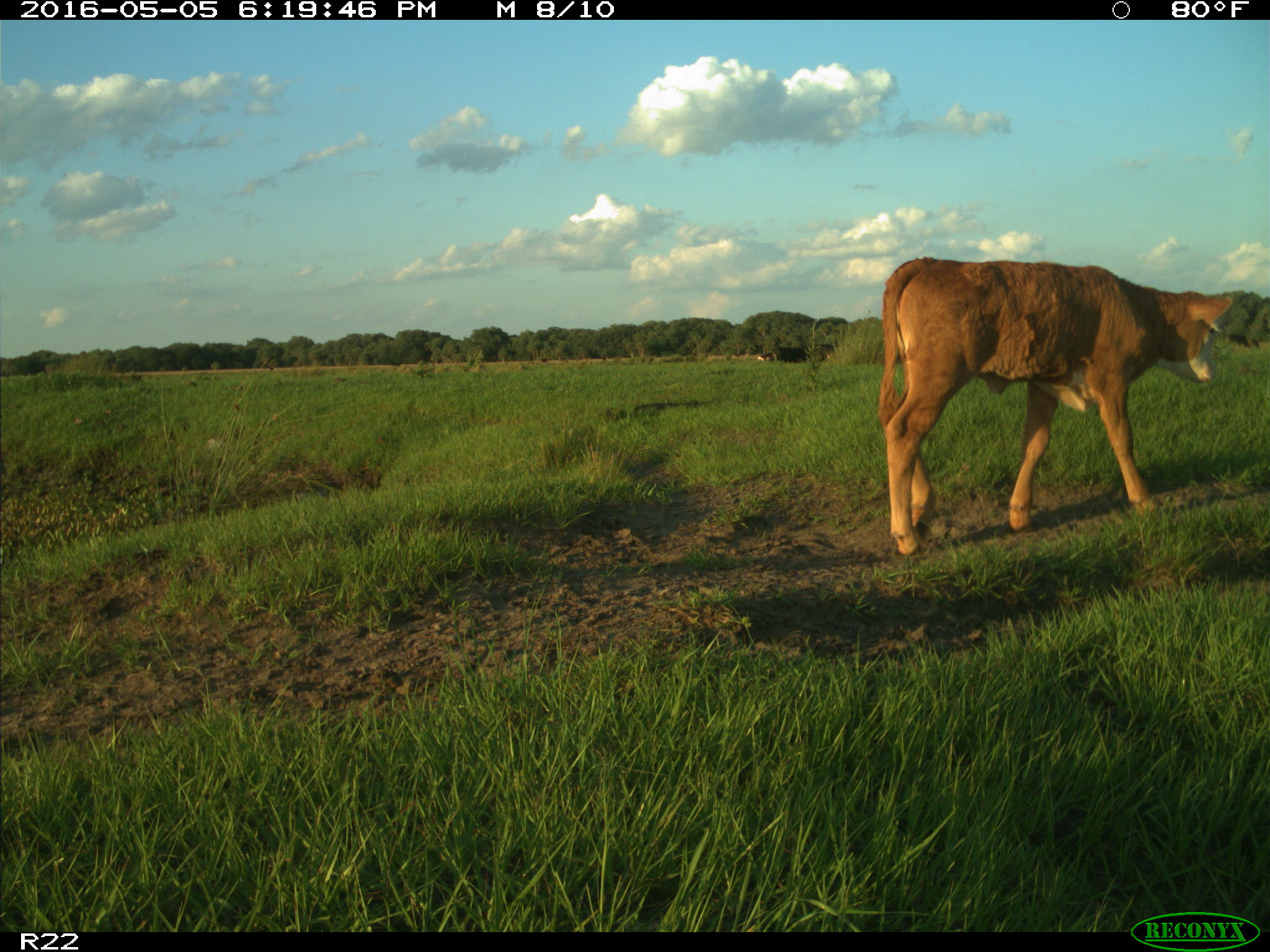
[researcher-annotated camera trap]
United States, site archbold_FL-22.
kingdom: Animalia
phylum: Chordata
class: Mammalia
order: Artiodactyla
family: Bovidae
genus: Bos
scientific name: Bos taurus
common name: domestic cow